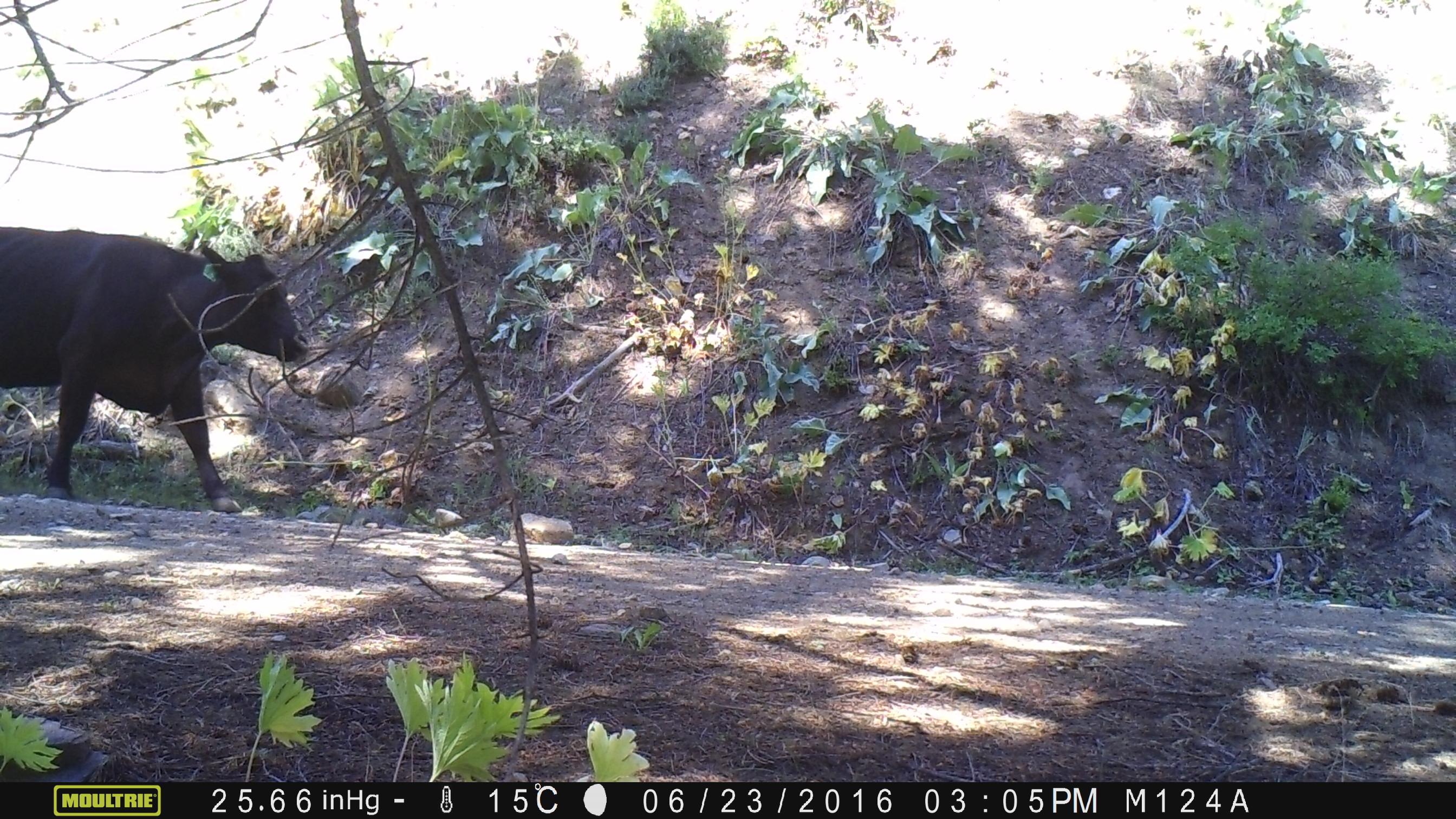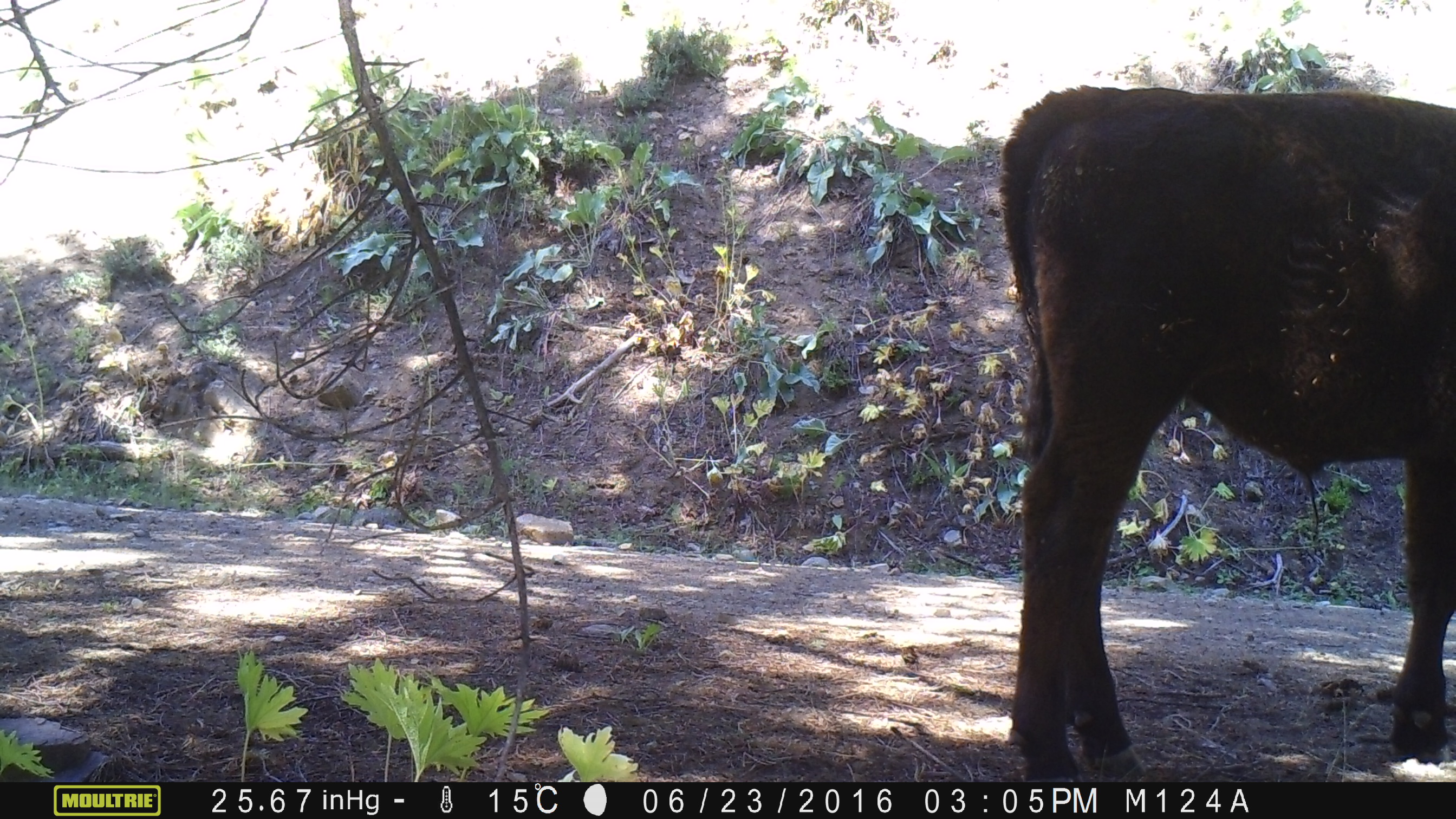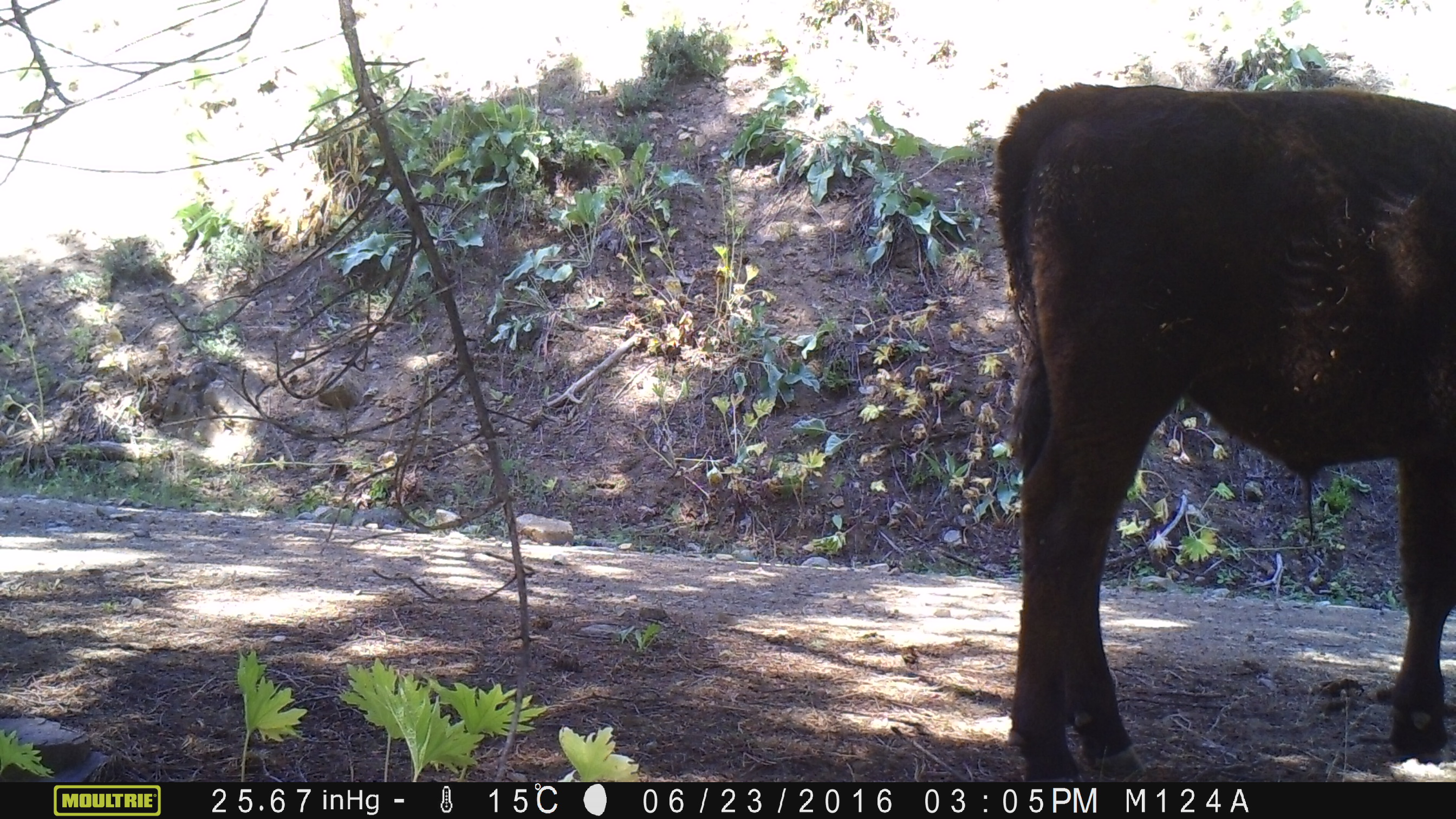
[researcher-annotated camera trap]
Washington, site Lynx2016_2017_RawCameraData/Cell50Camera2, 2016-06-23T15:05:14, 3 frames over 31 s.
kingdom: Animalia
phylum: Chordata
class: Mammalia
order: Artiodactyla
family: Bovidae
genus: Bos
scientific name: Bos taurus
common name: domestic cattle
Domestic cattle (Bos taurus). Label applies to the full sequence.